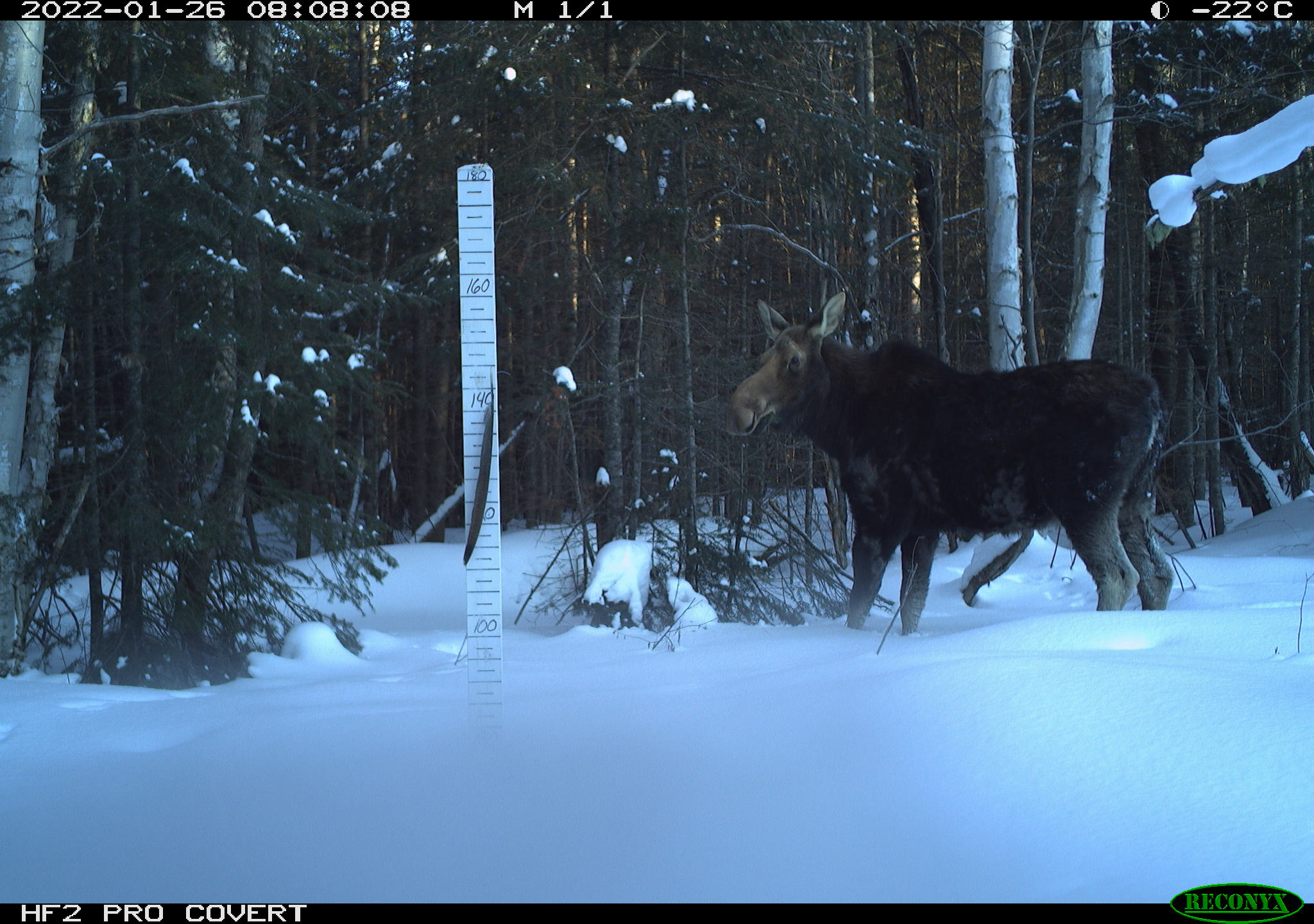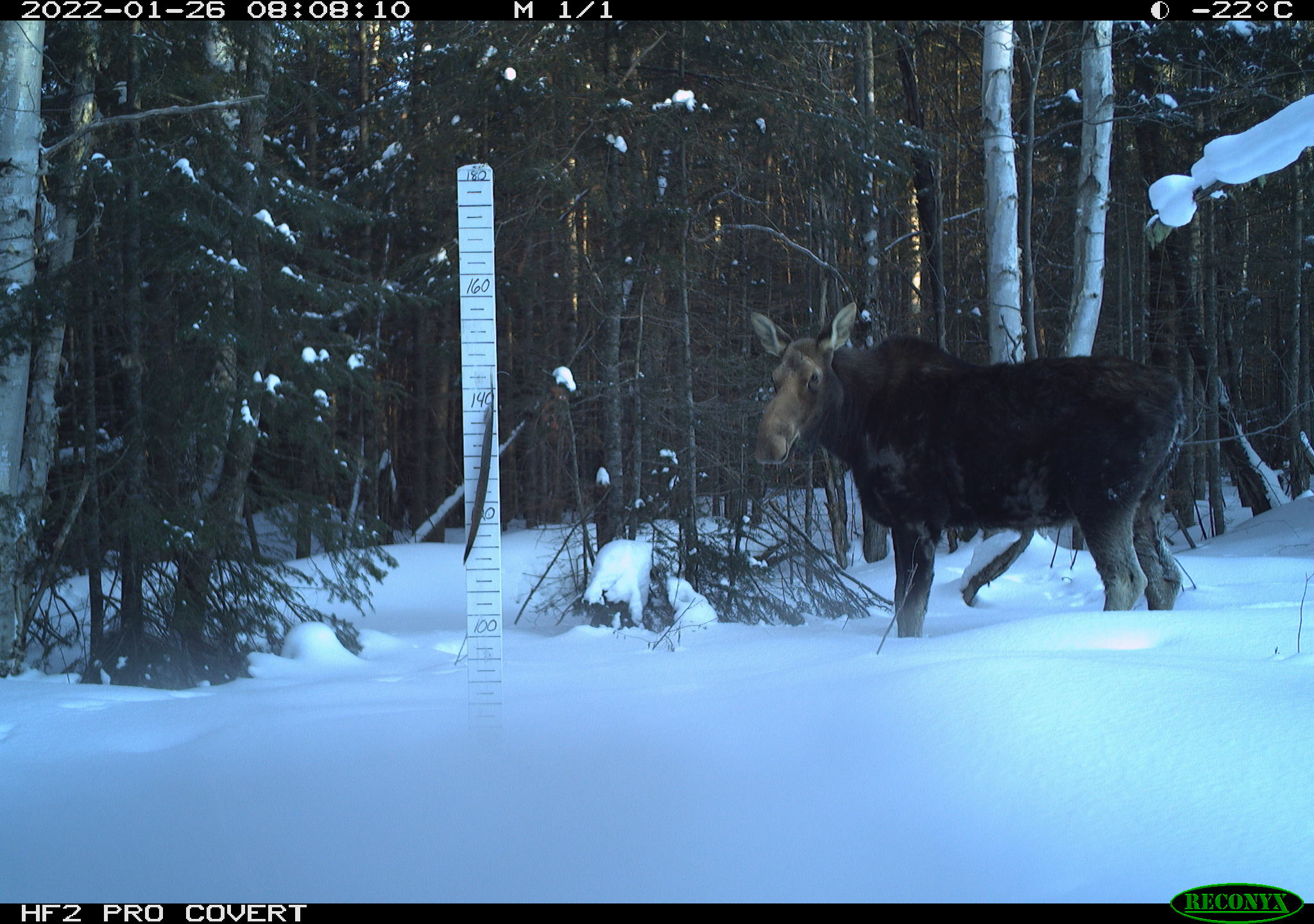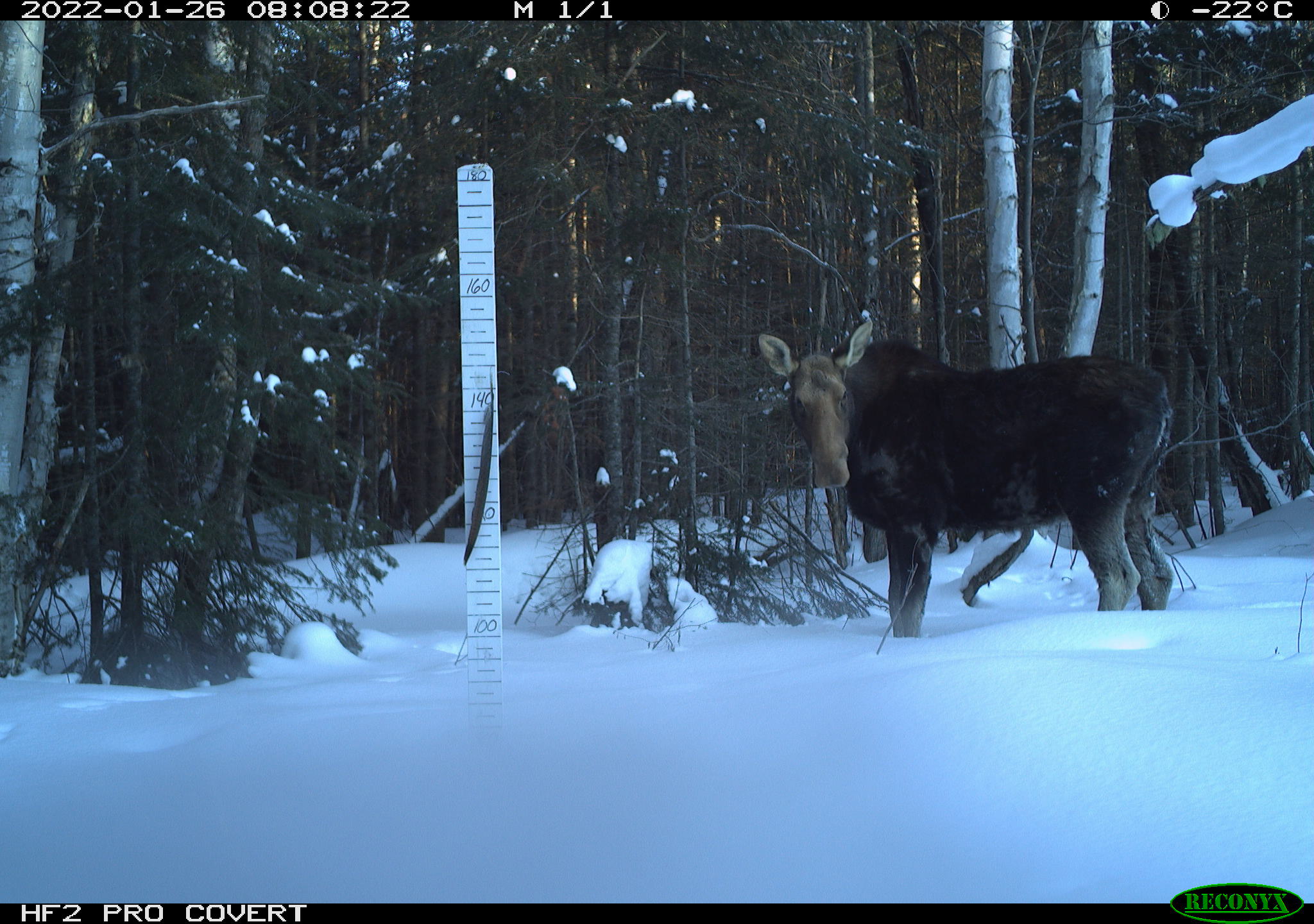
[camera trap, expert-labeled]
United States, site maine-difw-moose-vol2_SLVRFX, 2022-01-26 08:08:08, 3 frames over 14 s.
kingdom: Animalia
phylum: Chordata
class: Mammalia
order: Artiodactyla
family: Cervidae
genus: Alces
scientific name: Alces alces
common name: moose